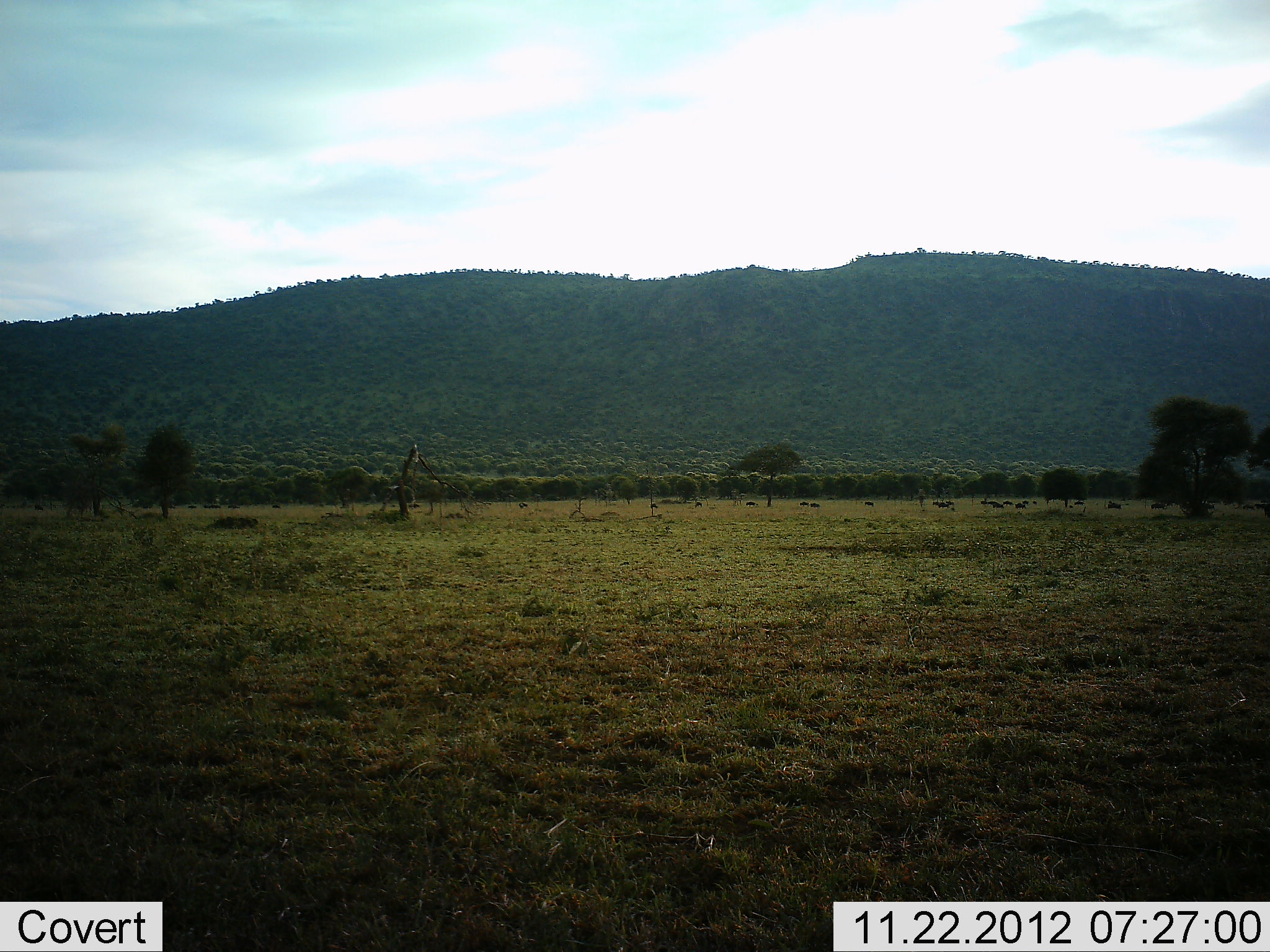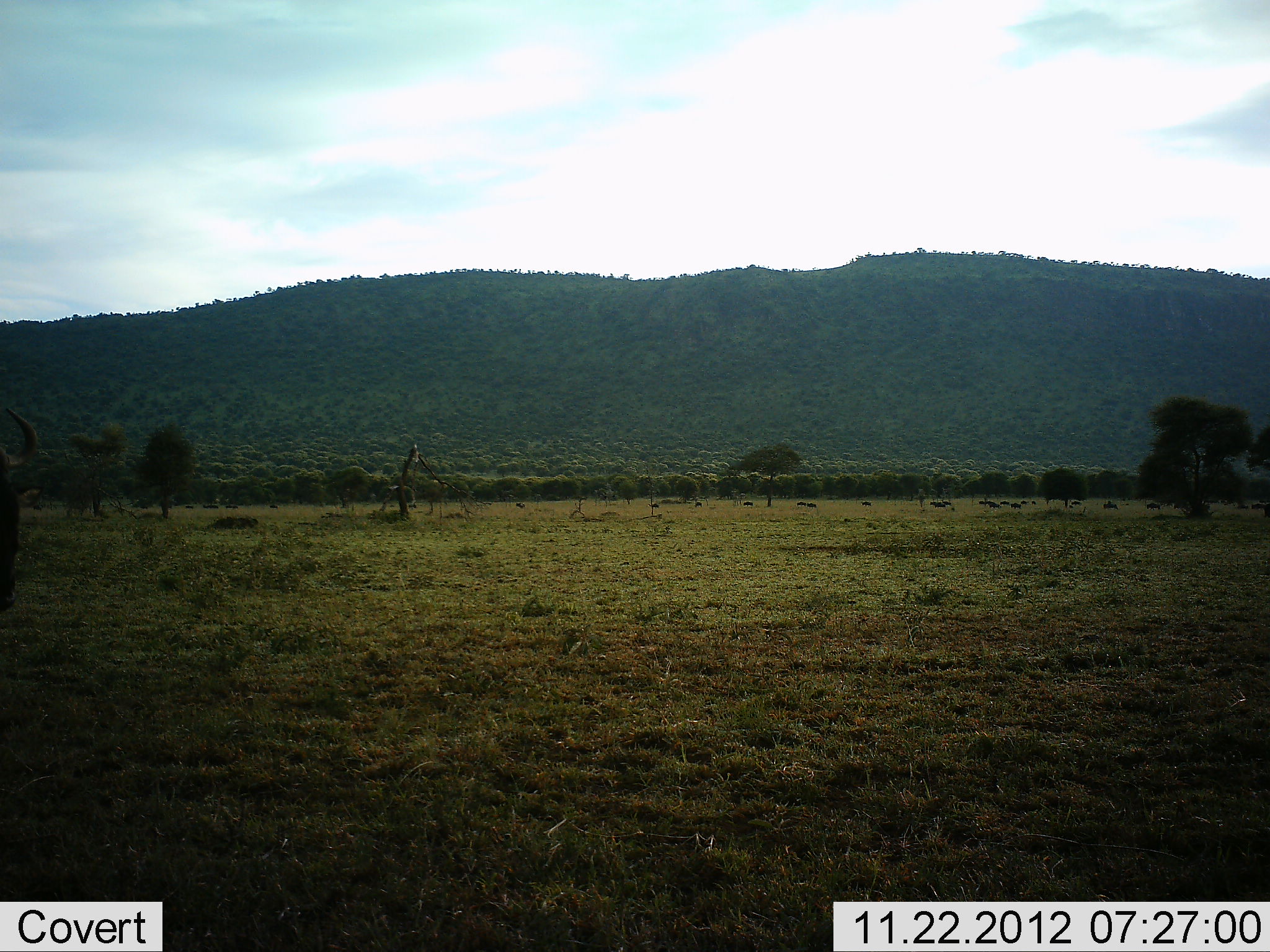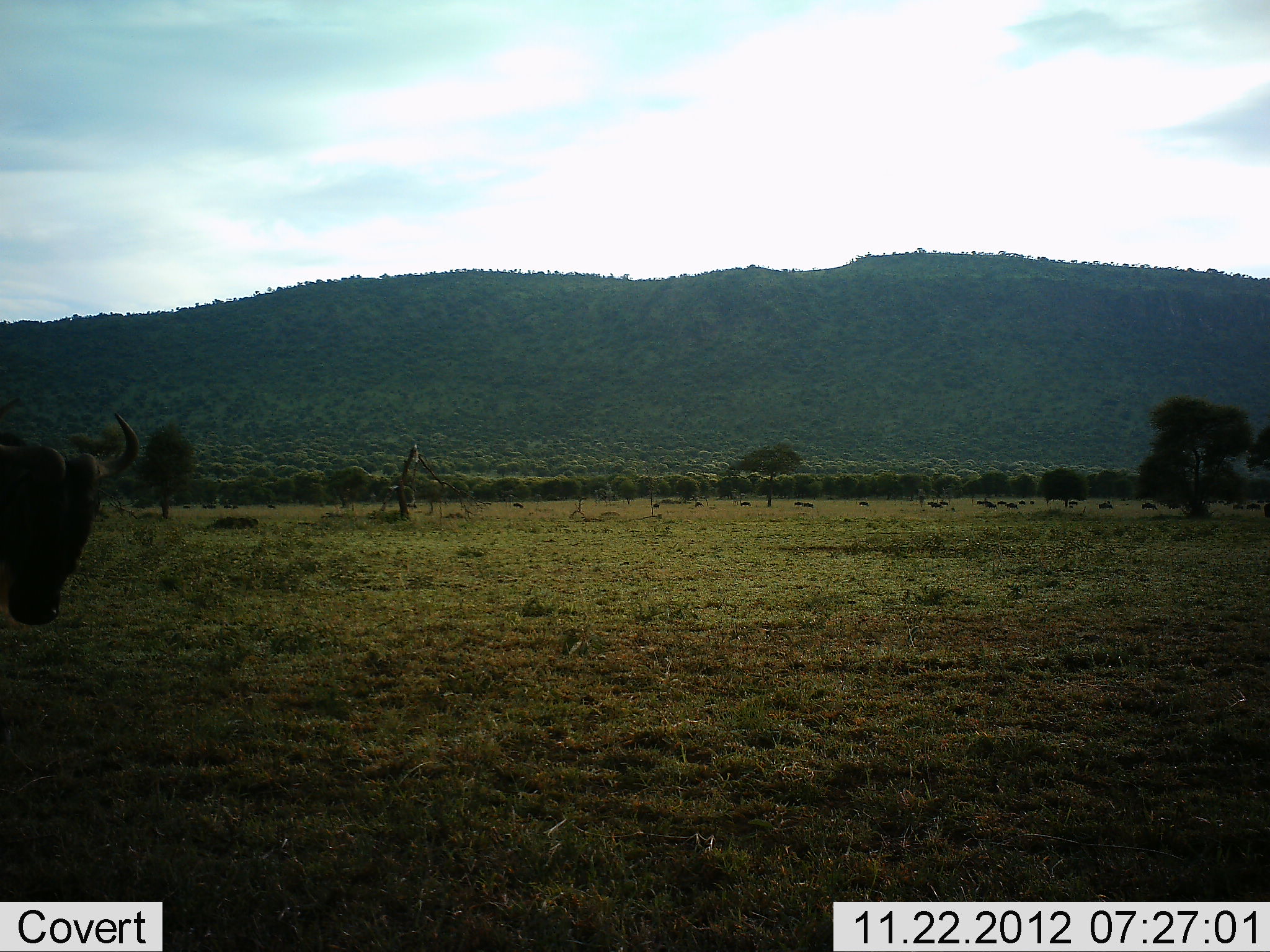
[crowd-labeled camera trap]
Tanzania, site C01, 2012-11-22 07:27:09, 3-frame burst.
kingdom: Animalia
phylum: Chordata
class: Mammalia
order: Artiodactyla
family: Bovidae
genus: Connochaetes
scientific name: Connochaetes taurinus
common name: blue wildebeest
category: wildebeest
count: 2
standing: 17%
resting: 0%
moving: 92%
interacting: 0%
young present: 0%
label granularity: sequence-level